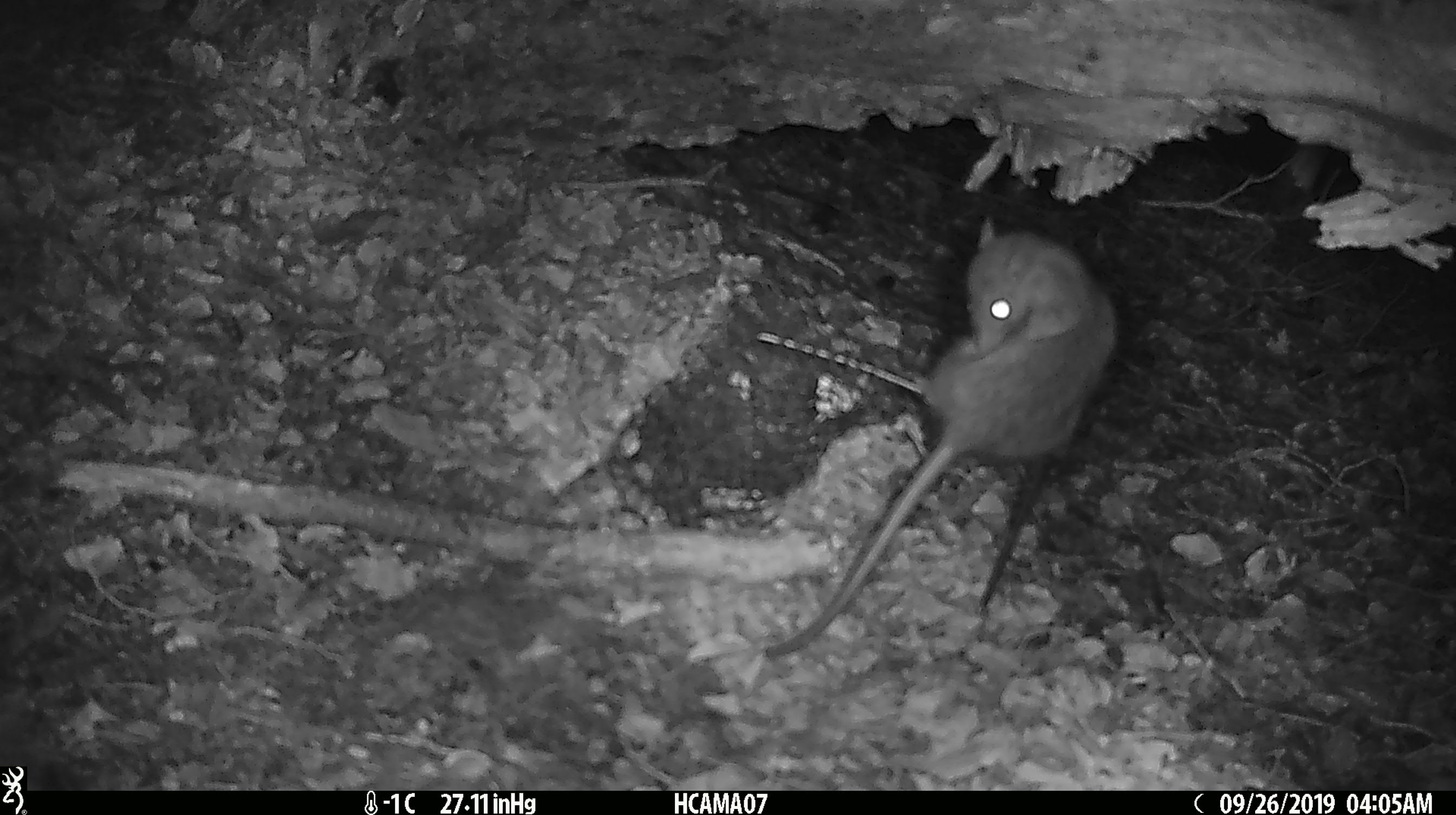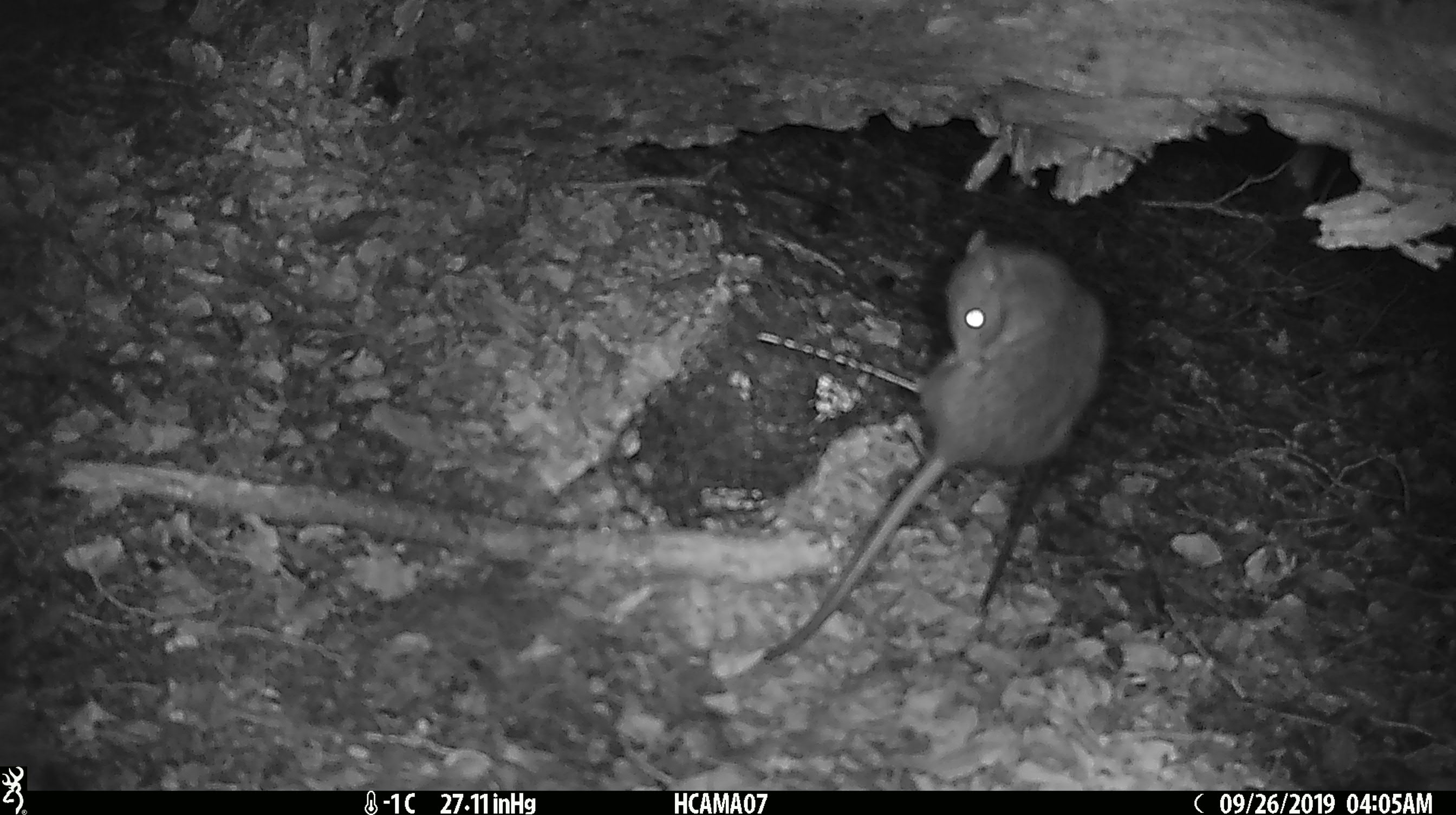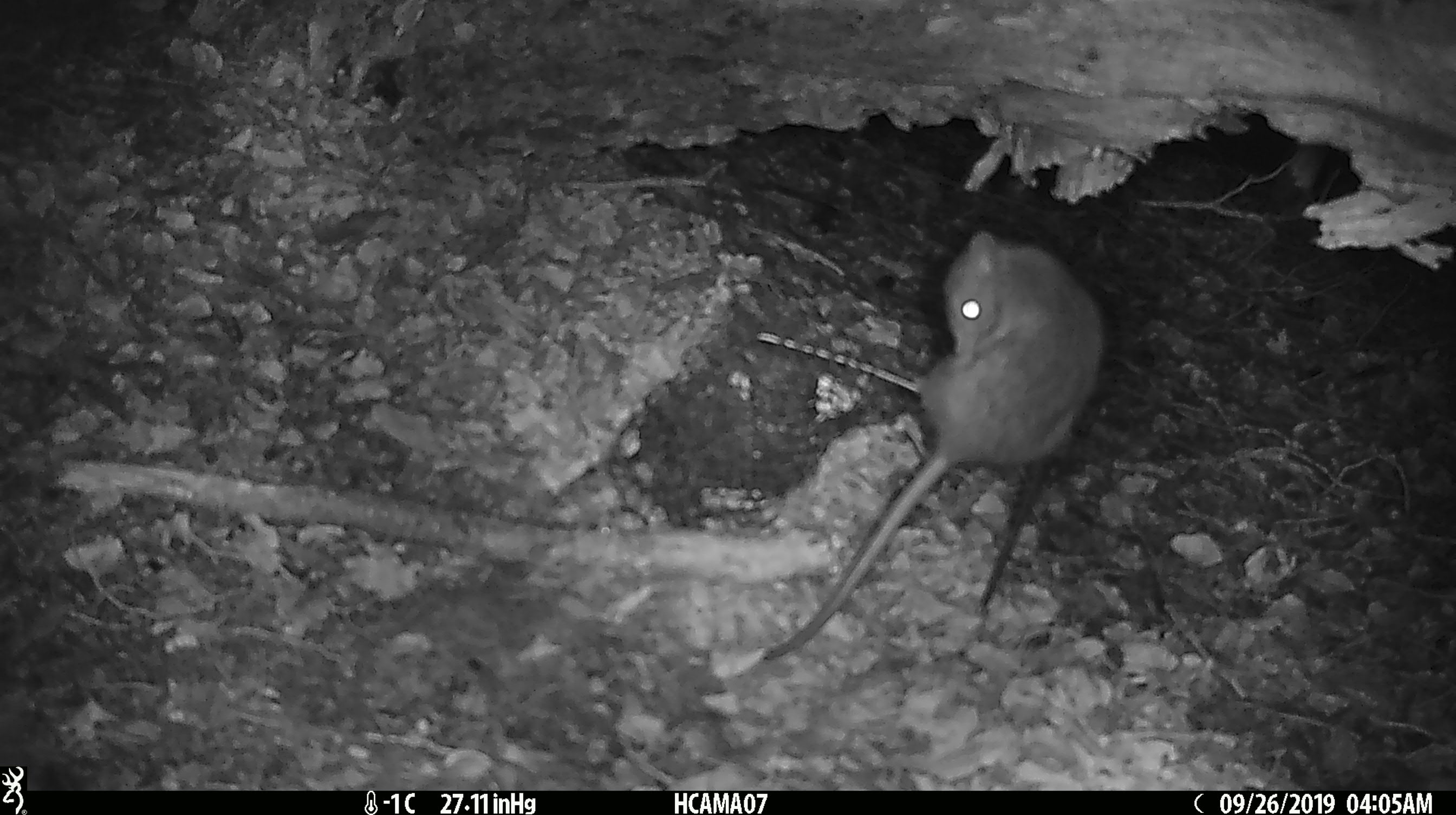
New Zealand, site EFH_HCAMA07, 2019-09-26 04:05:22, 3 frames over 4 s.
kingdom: Animalia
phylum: Chordata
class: Mammalia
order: Rodentia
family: Muridae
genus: Rattus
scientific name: Rattus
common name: rat